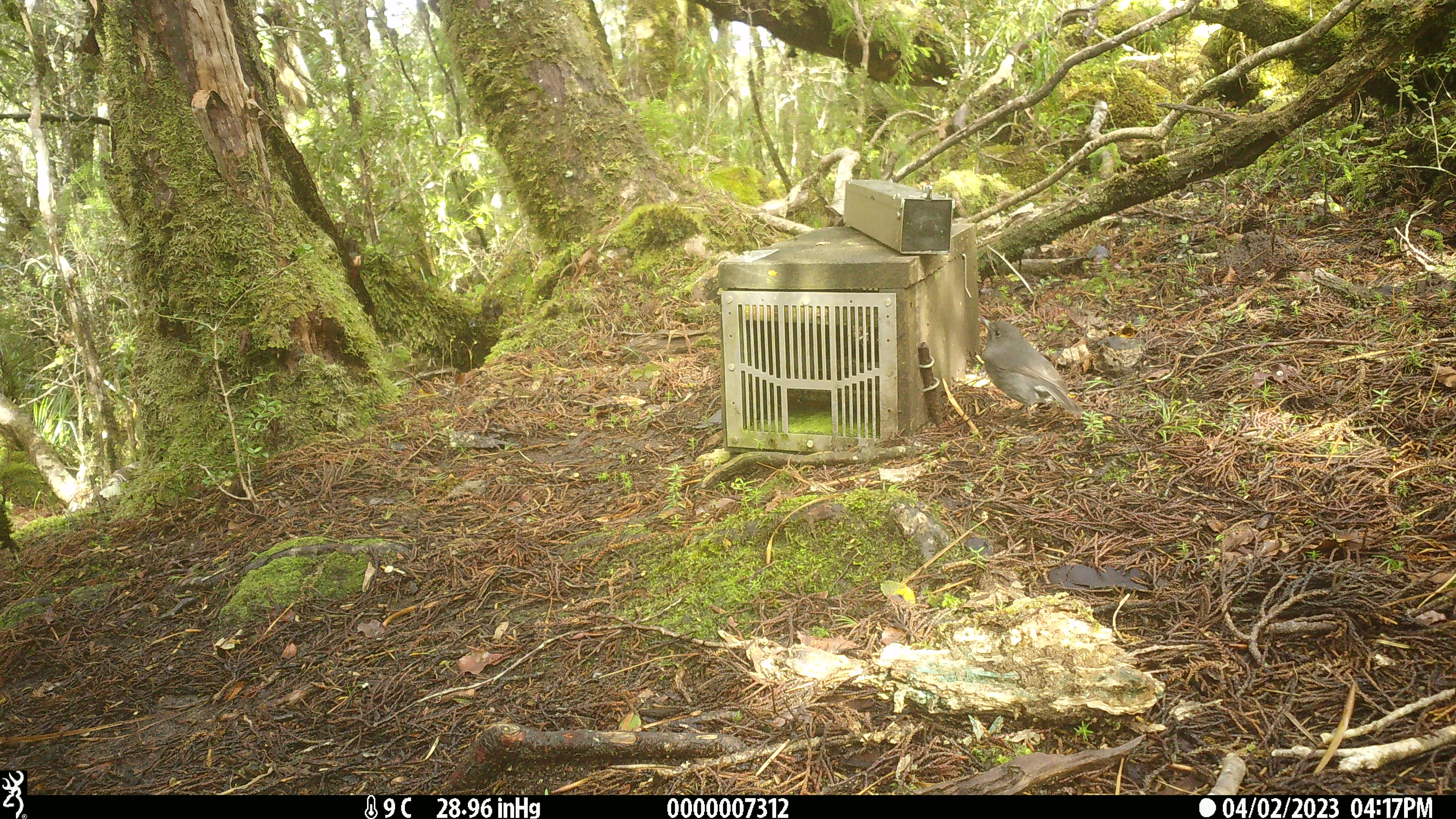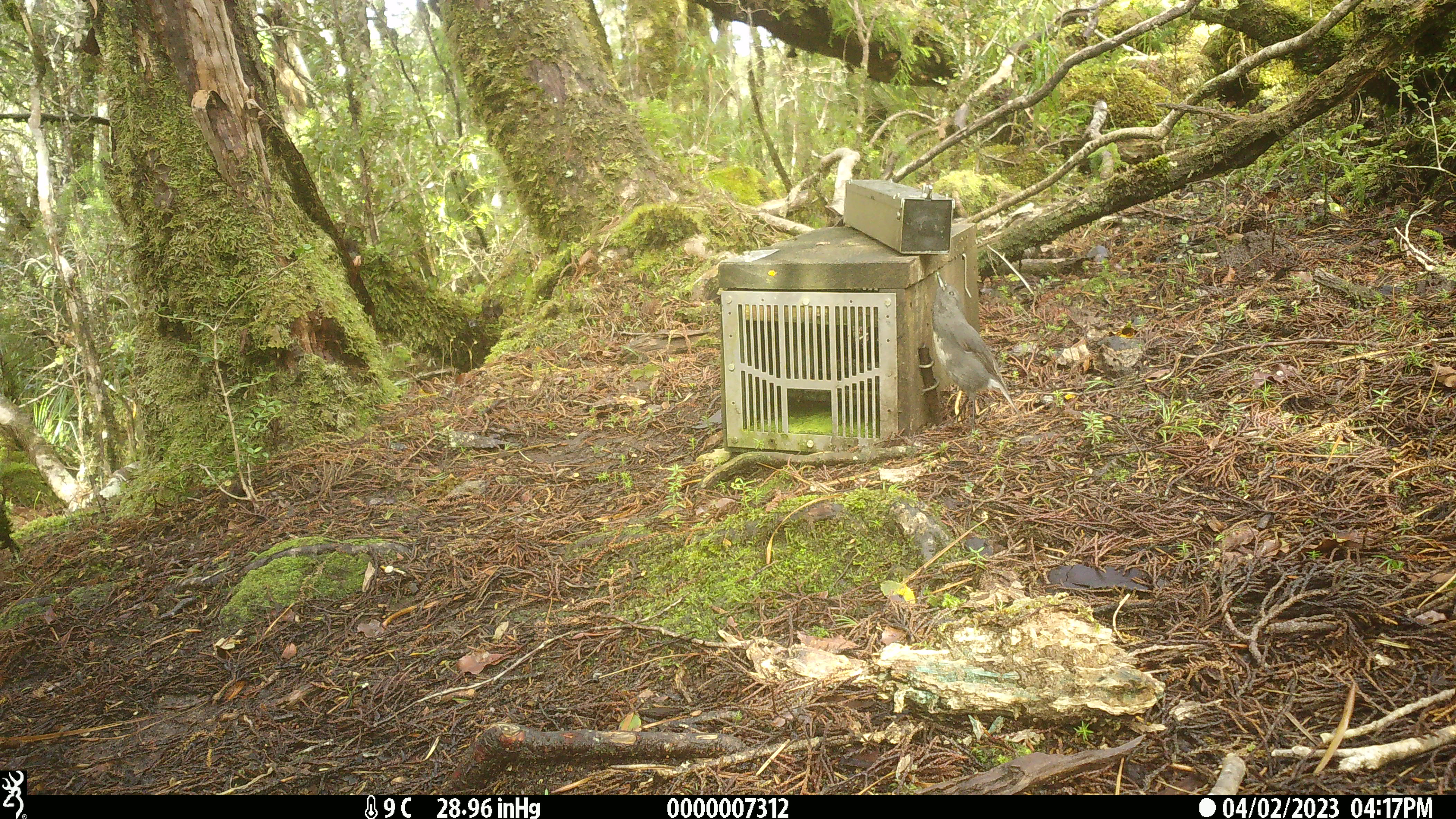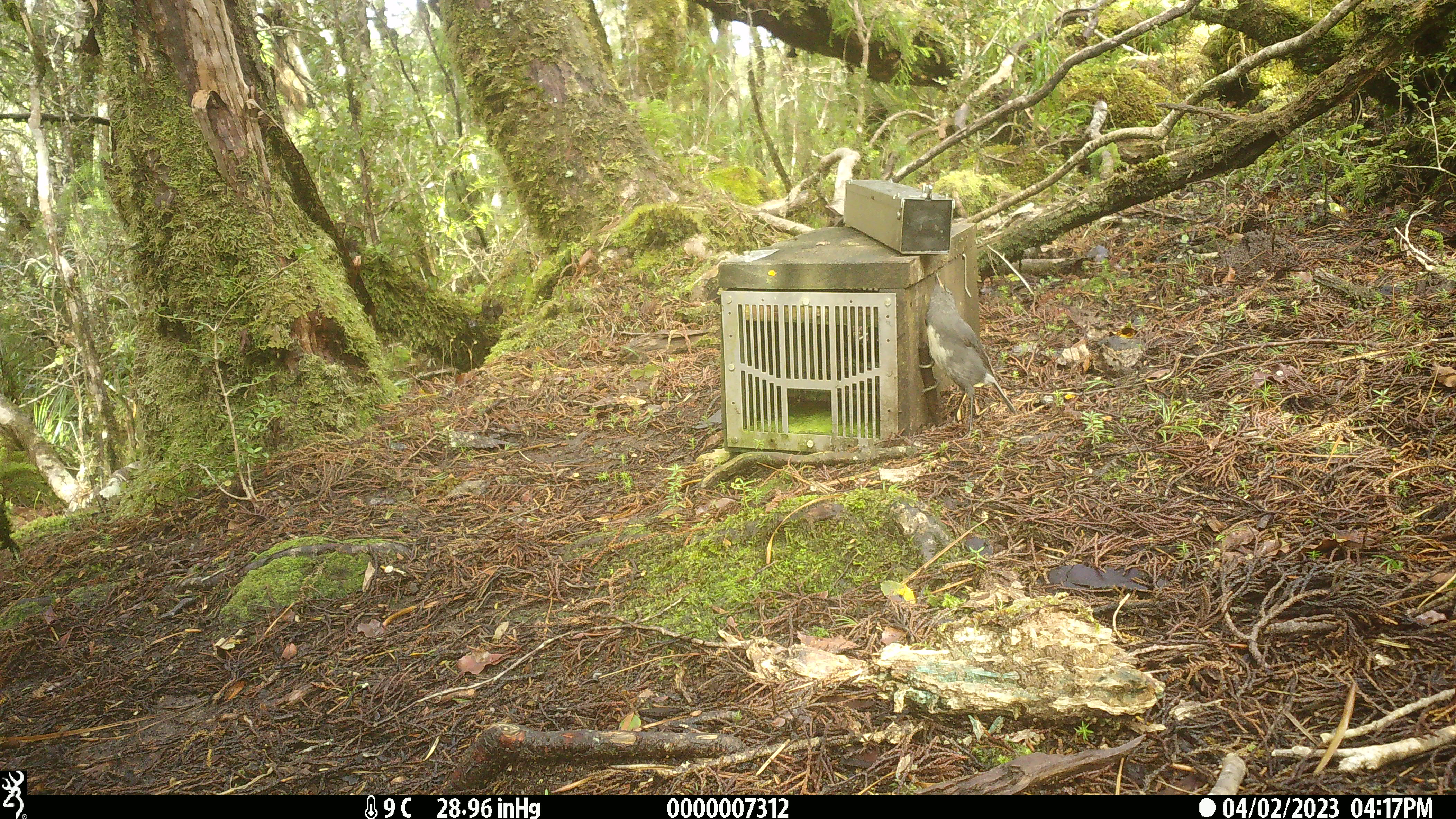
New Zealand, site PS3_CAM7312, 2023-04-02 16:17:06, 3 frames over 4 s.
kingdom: Animalia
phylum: Chordata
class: Aves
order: Passeriformes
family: Petroicidae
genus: Petroica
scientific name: Petroica australis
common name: new zealand robin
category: robin